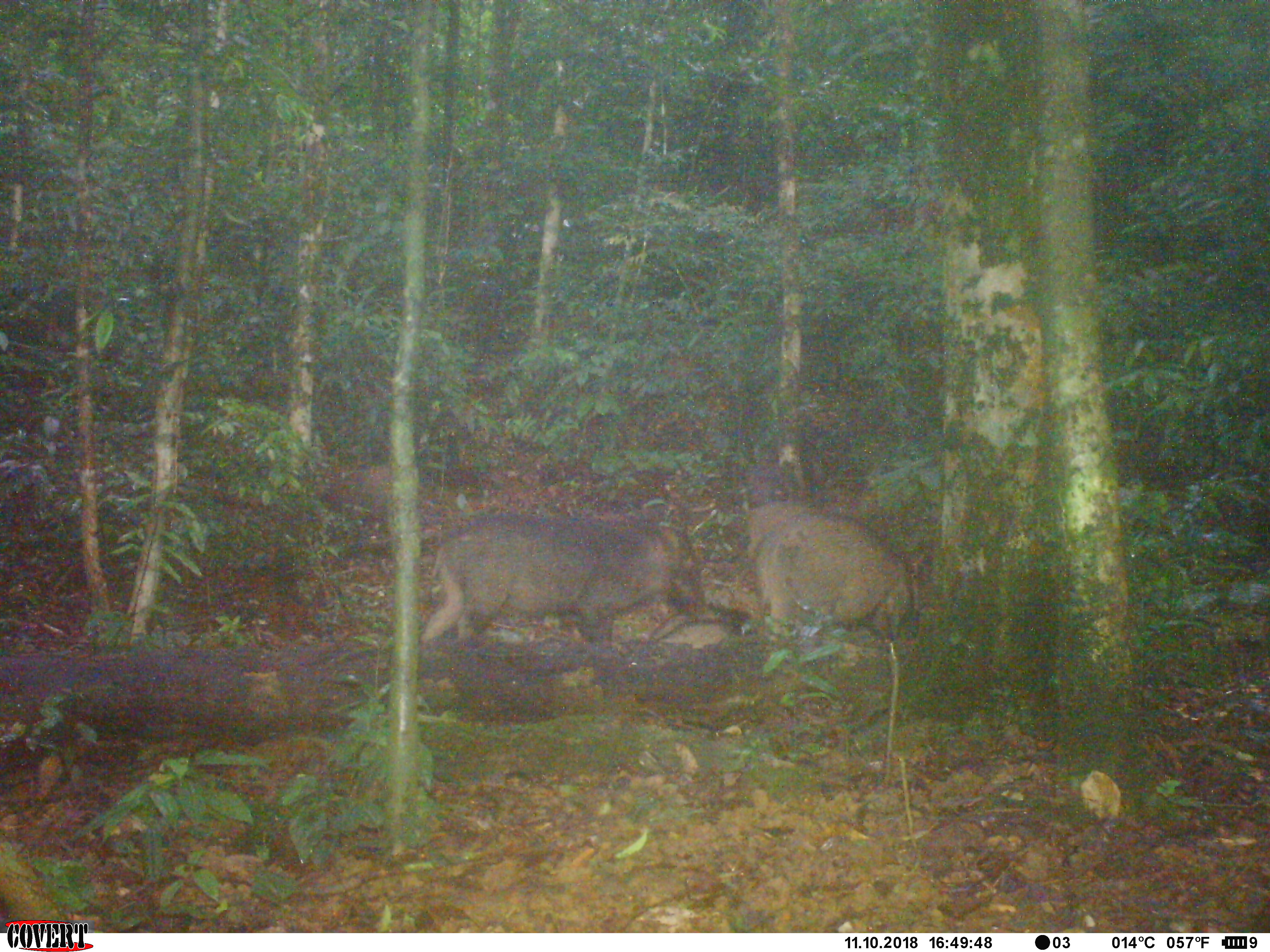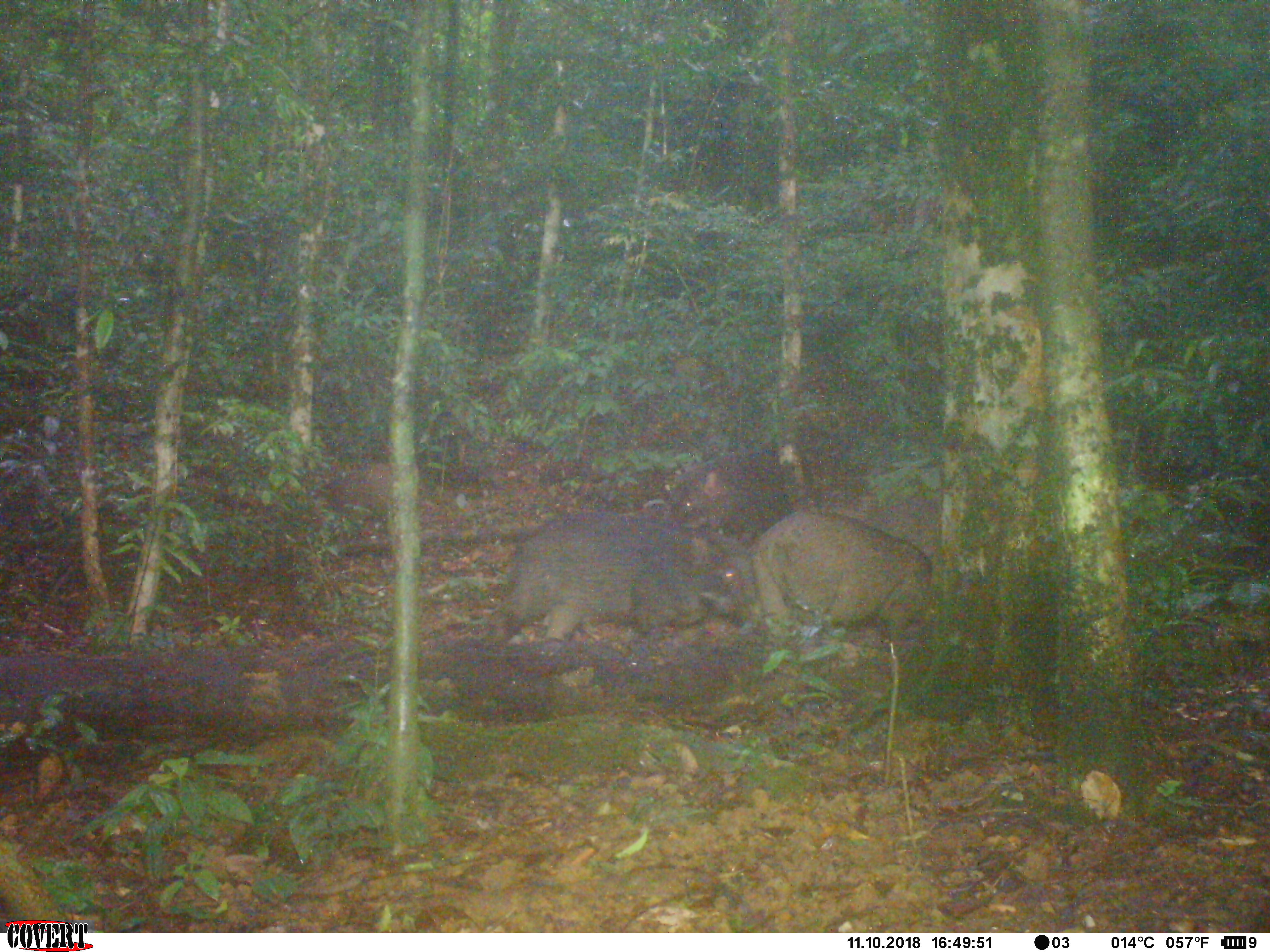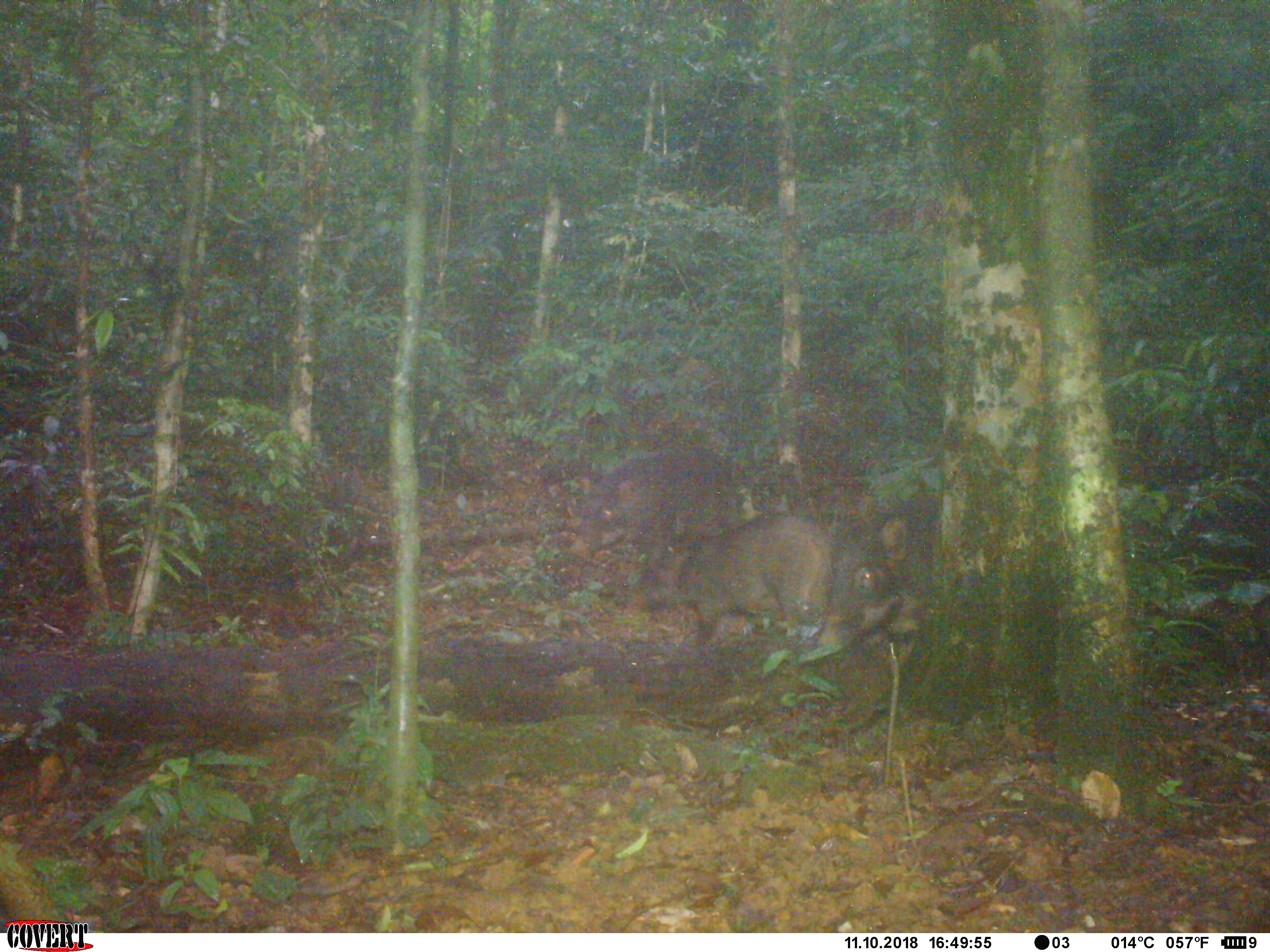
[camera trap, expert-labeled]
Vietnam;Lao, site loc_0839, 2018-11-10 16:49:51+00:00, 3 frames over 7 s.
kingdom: Animalia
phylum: Chordata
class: Mammalia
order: Artiodactyla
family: Suidae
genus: Sus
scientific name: Sus scrofa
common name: eurasian wild pig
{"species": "eurasian wild pig (Sus scrofa)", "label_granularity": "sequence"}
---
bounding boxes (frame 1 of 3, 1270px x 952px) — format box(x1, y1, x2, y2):
eurasian wild pig: box(421, 511, 706, 643); box(750, 509, 922, 642); box(646, 607, 755, 650)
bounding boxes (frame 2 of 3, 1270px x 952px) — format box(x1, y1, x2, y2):
eurasian wild pig: box(494, 511, 757, 644); box(748, 508, 932, 642); box(662, 449, 794, 536); box(807, 499, 941, 559)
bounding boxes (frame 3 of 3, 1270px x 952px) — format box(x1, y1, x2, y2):
eurasian wild pig: box(623, 515, 831, 645); box(571, 446, 743, 557); box(831, 493, 940, 630)